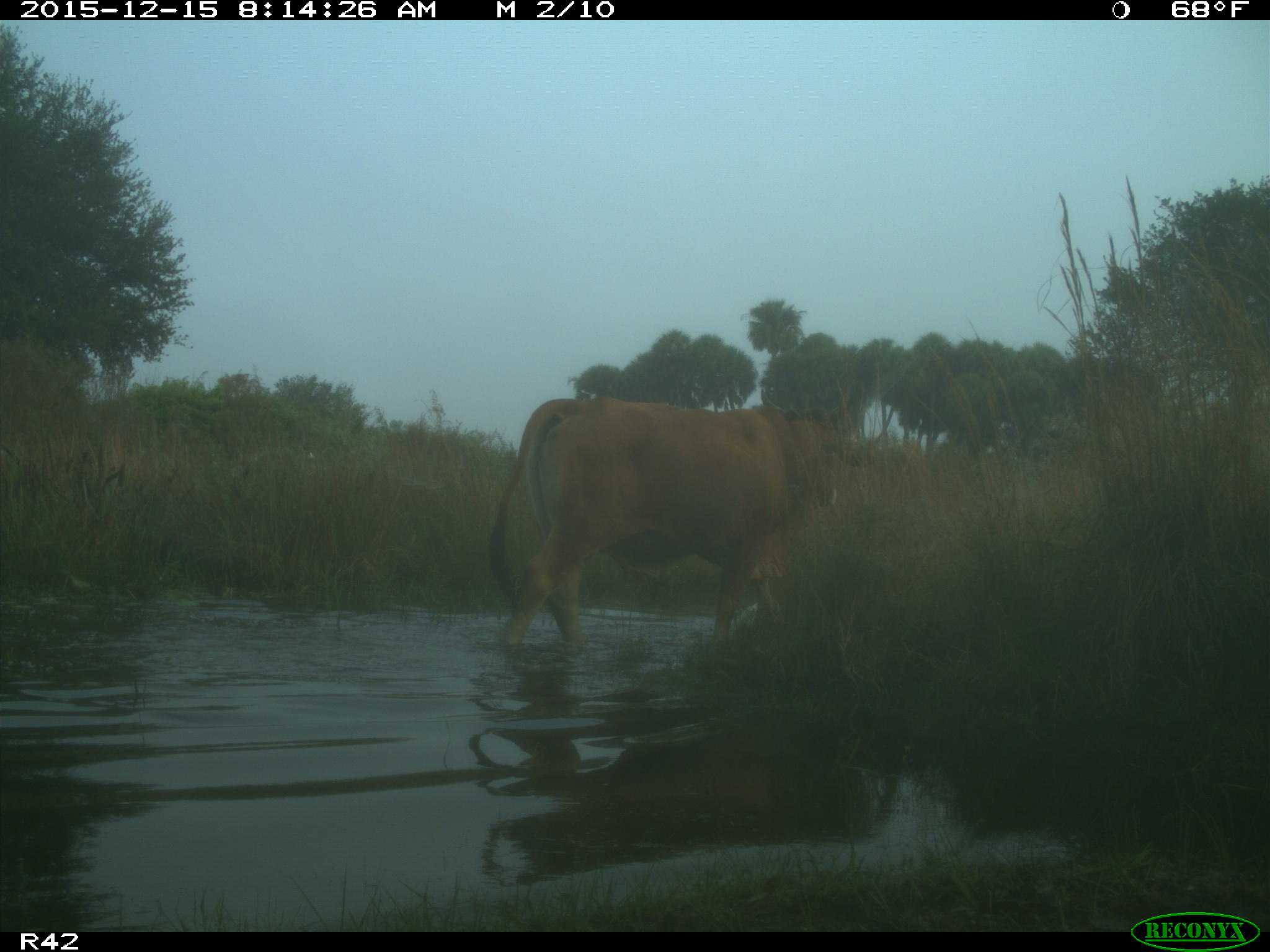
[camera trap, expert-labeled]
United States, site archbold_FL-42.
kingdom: Animalia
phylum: Chordata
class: Mammalia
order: Artiodactyla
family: Bovidae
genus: Bos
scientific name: Bos taurus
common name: domestic cow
Bos taurus (domestic cow).